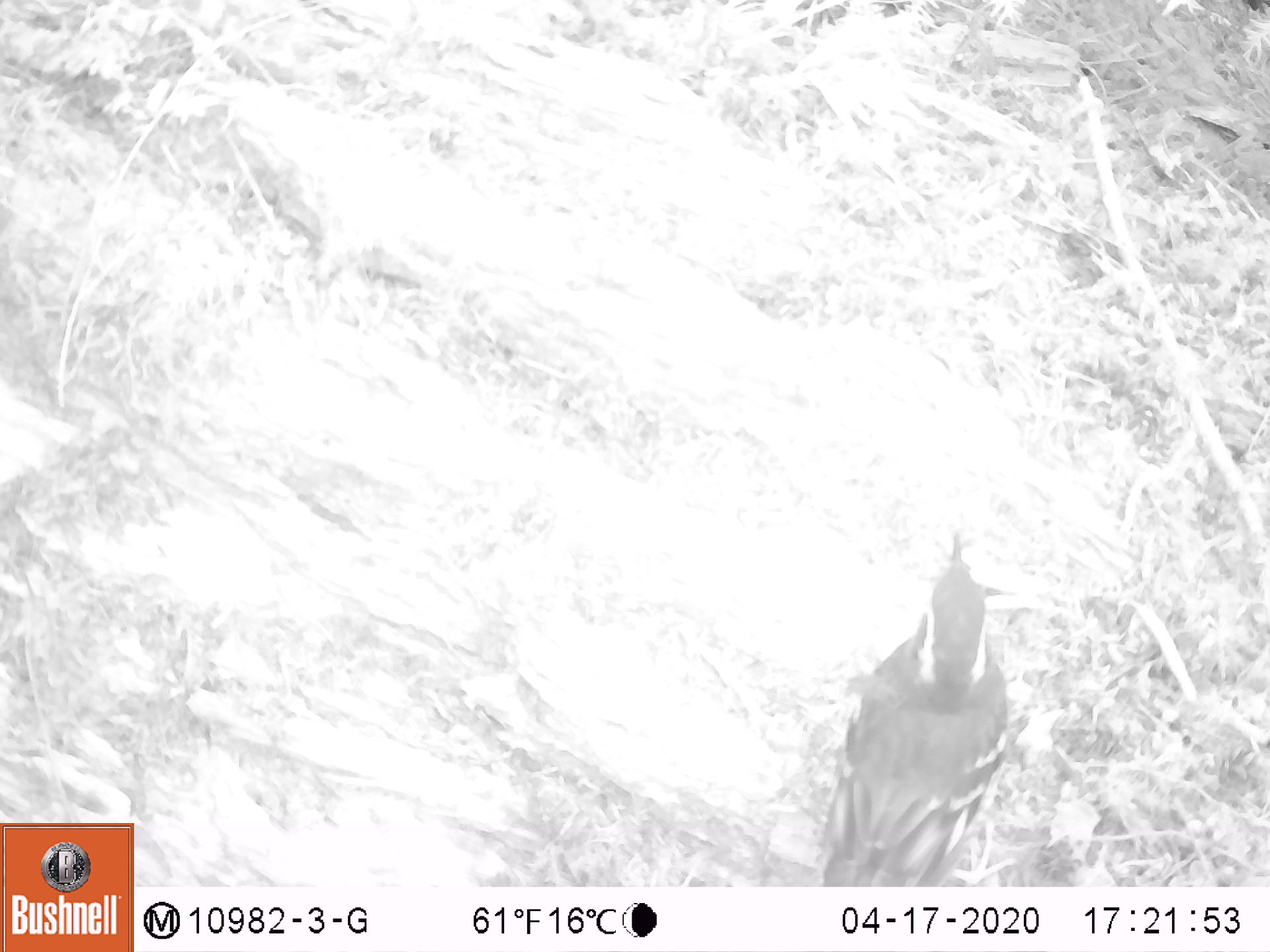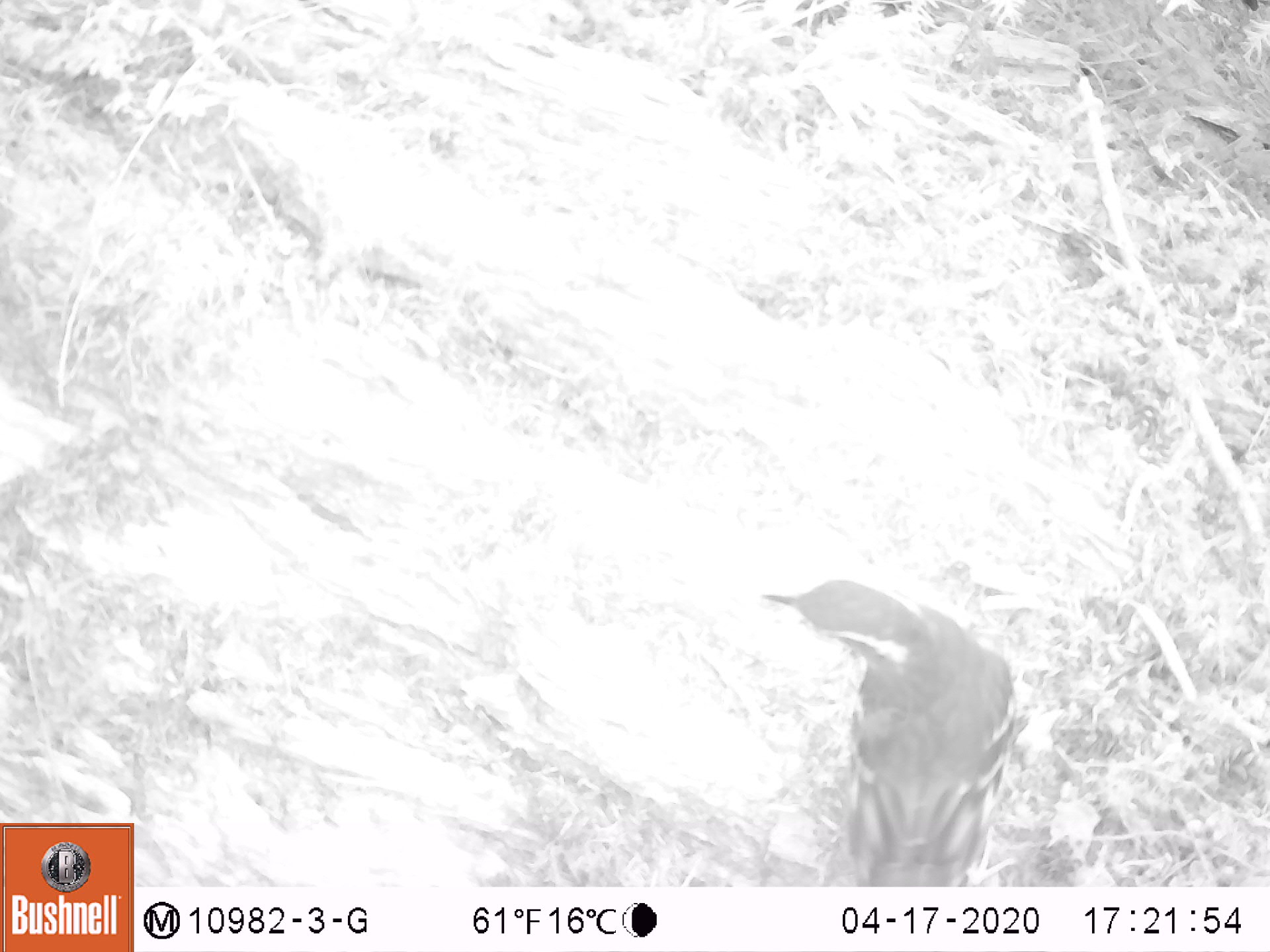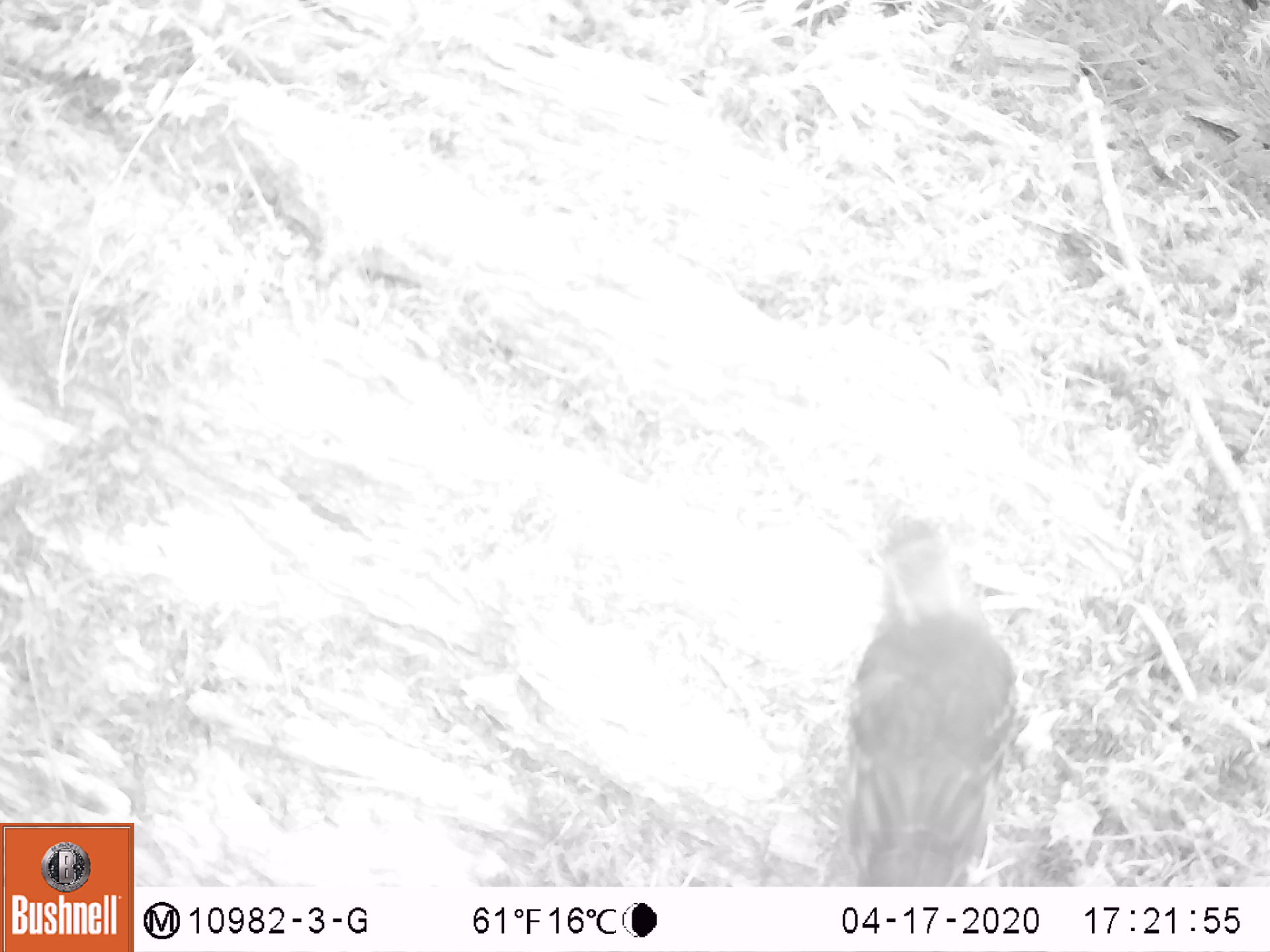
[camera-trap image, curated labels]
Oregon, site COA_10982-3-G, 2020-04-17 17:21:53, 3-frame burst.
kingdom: Animalia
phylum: Chordata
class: Aves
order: Passeriformes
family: Turdidae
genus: Ixoreus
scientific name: Ixoreus naevius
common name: varied thrush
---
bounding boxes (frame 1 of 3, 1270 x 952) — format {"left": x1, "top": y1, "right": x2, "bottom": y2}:
varied thrush: {"left": 820, "top": 525, "right": 1010, "bottom": 880}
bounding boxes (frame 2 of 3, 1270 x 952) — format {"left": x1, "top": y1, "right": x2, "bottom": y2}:
varied thrush: {"left": 760, "top": 569, "right": 1023, "bottom": 877}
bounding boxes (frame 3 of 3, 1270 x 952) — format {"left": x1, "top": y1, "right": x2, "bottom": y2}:
varied thrush: {"left": 819, "top": 503, "right": 1029, "bottom": 875}